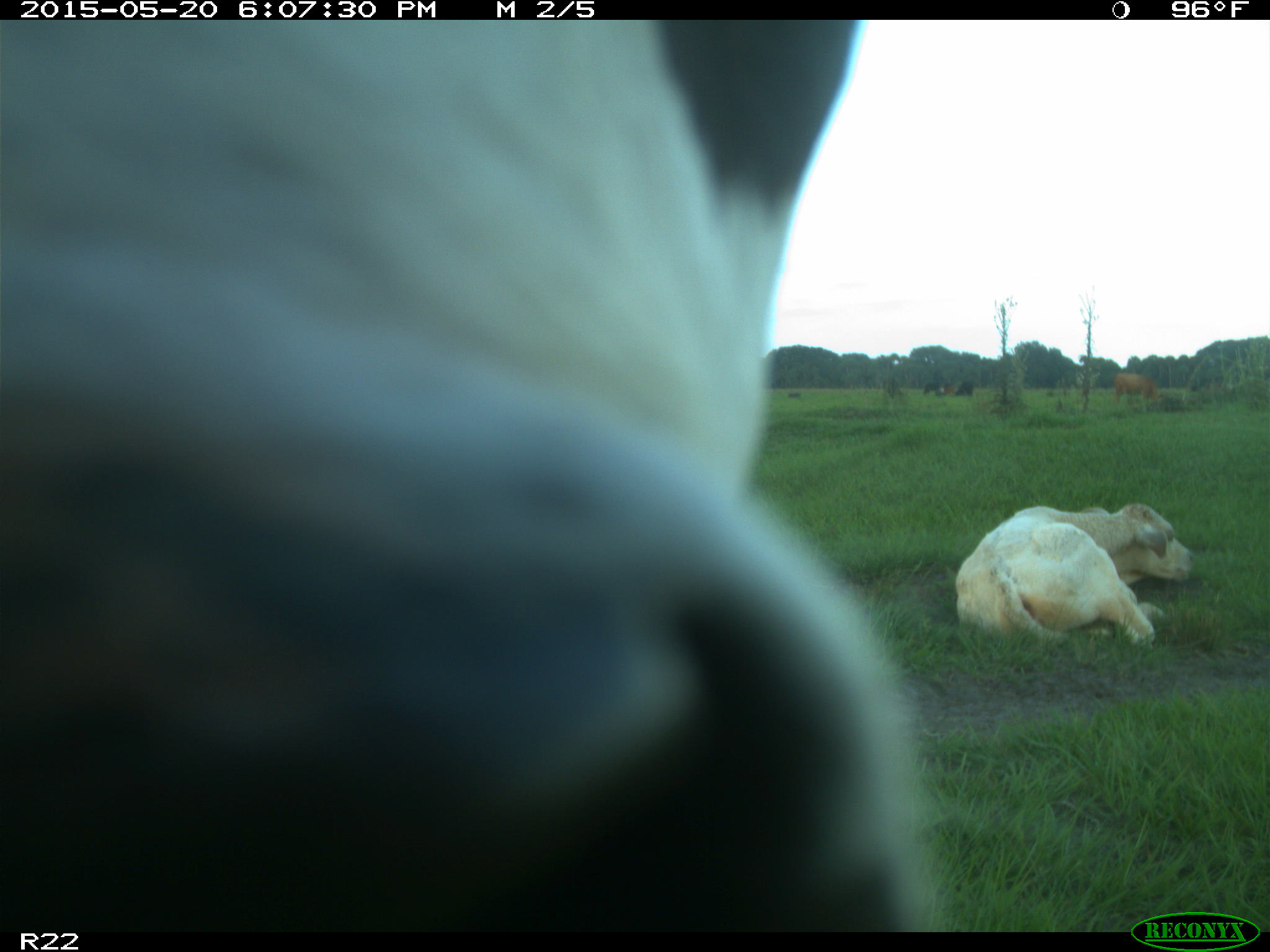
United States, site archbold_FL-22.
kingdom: Animalia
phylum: Chordata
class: Mammalia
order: Artiodactyla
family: Bovidae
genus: Bos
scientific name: Bos taurus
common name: domestic cow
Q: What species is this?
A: Bos taurus (domestic cow).